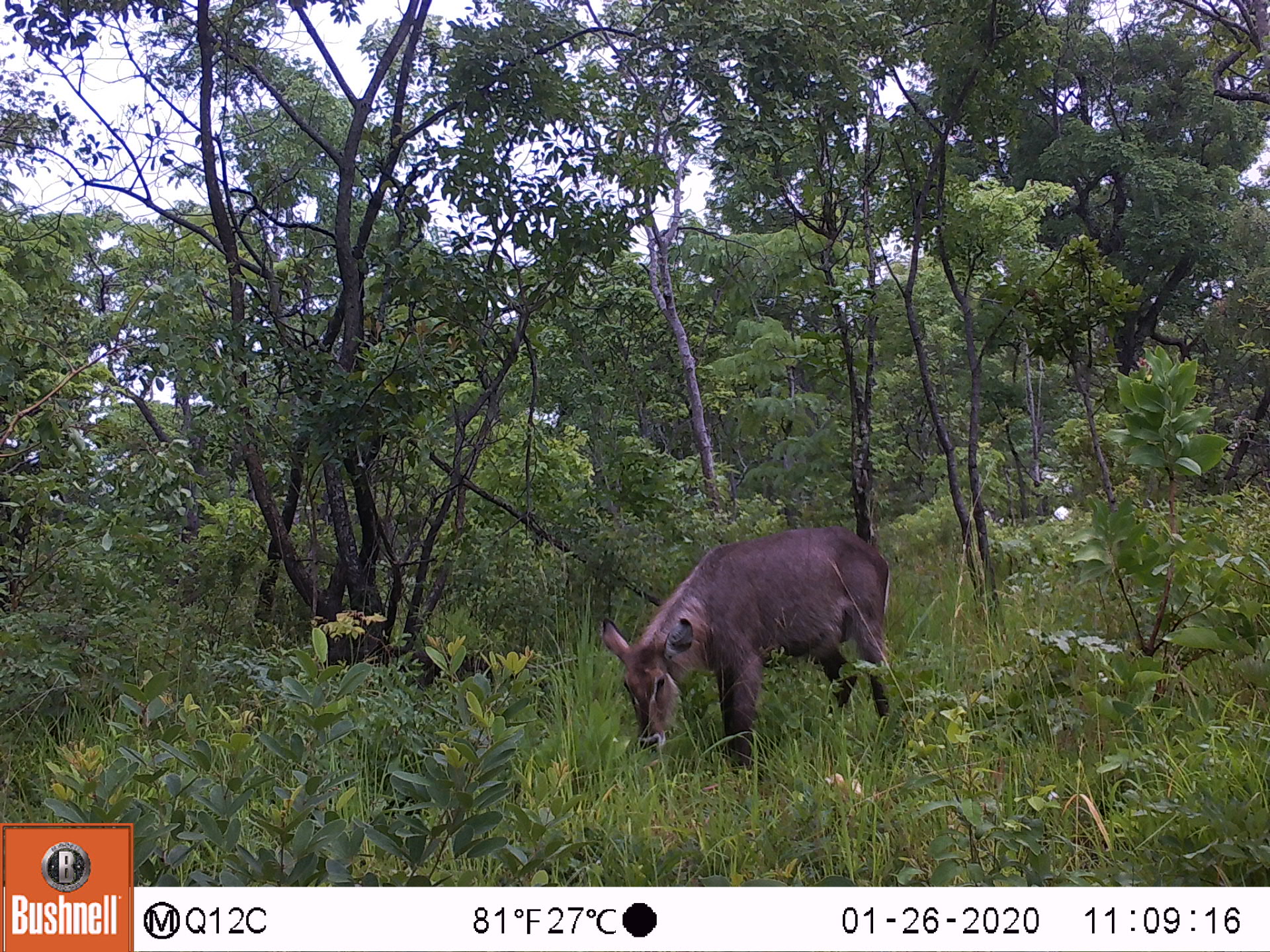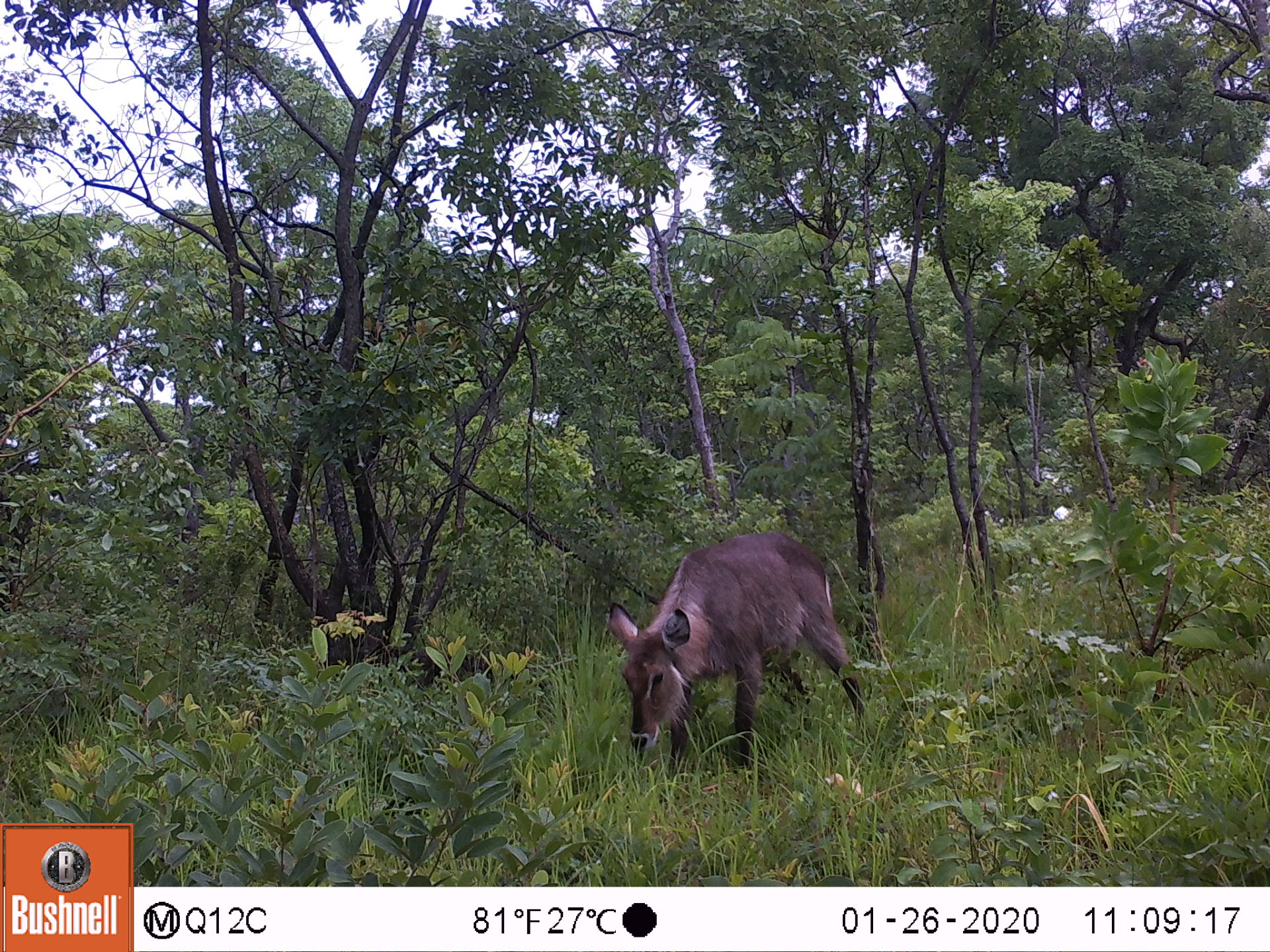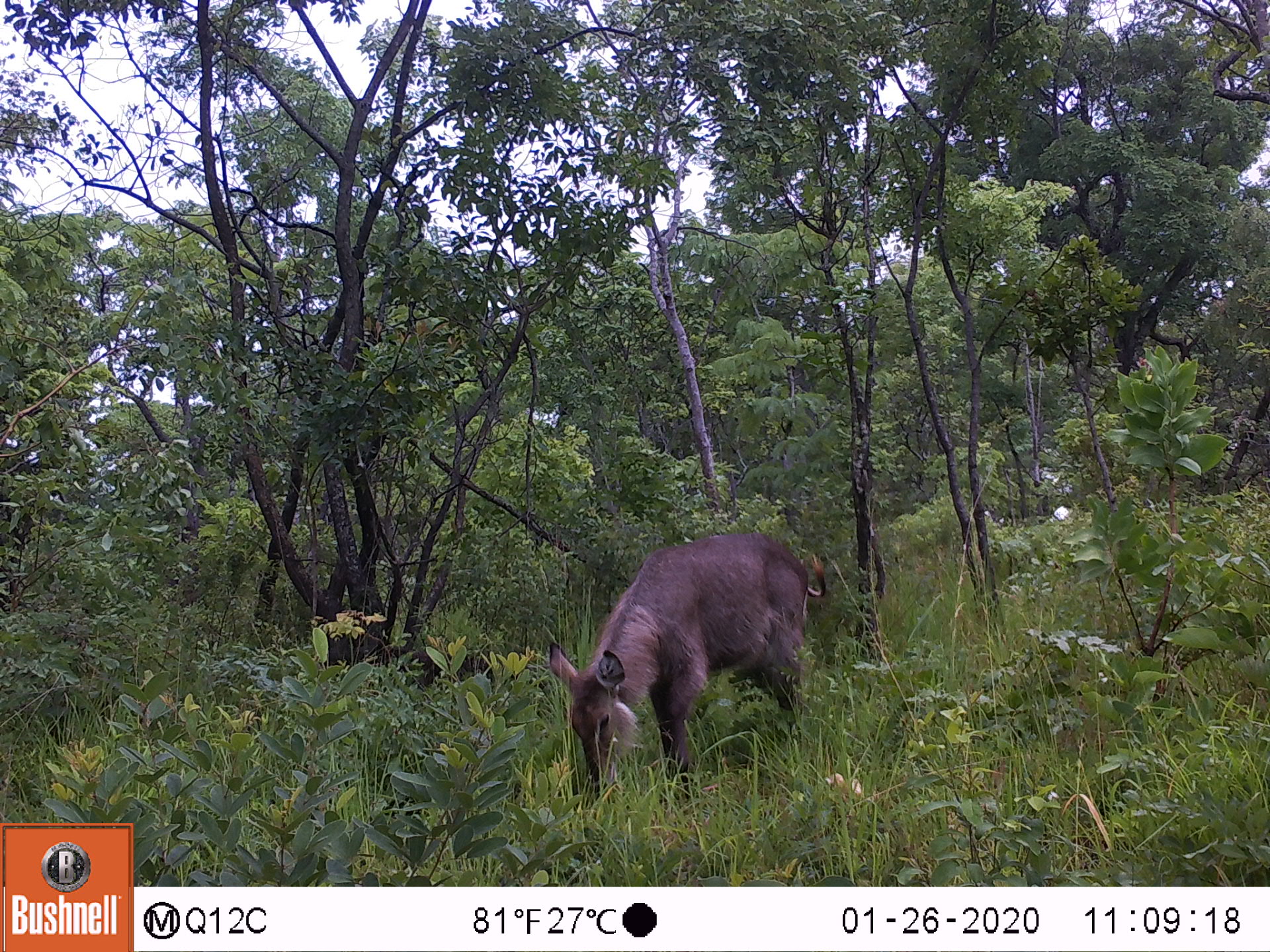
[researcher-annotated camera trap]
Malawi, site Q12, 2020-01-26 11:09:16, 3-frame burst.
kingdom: Animalia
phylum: Chordata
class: Mammalia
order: Artiodactyla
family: Bovidae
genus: Kobus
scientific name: Kobus ellipsiprymnus ellipsiprymnus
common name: common waterbuck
Common waterbuck (Kobus ellipsiprymnus ellipsiprymnus), count 1.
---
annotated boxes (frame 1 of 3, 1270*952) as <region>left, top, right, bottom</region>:
common waterbuck: <region>599, 520, 897, 782</region>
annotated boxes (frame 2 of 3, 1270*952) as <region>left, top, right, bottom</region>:
common waterbuck: <region>599, 533, 855, 779</region>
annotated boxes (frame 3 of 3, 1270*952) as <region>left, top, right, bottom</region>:
common waterbuck: <region>551, 526, 819, 801</region>